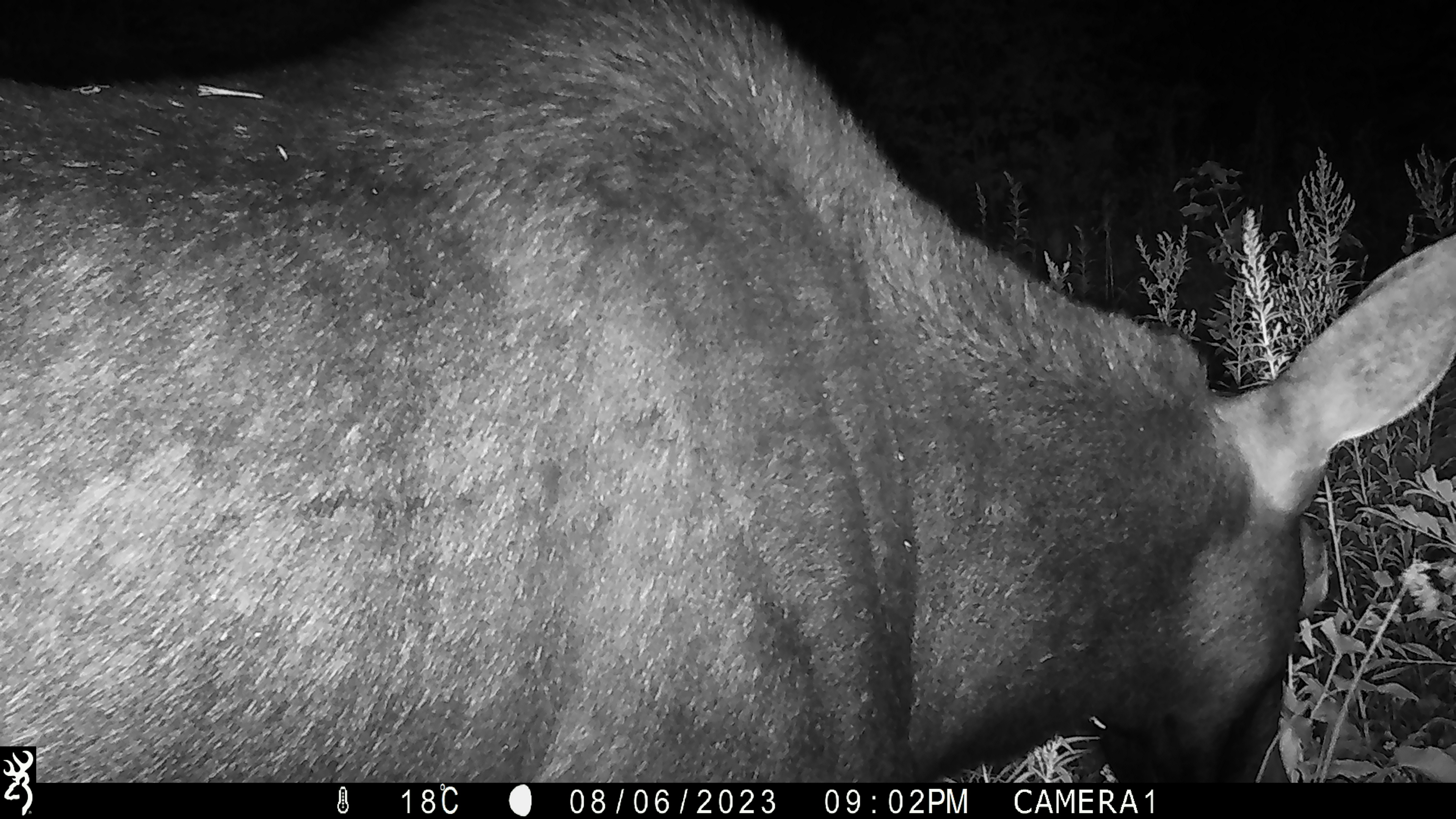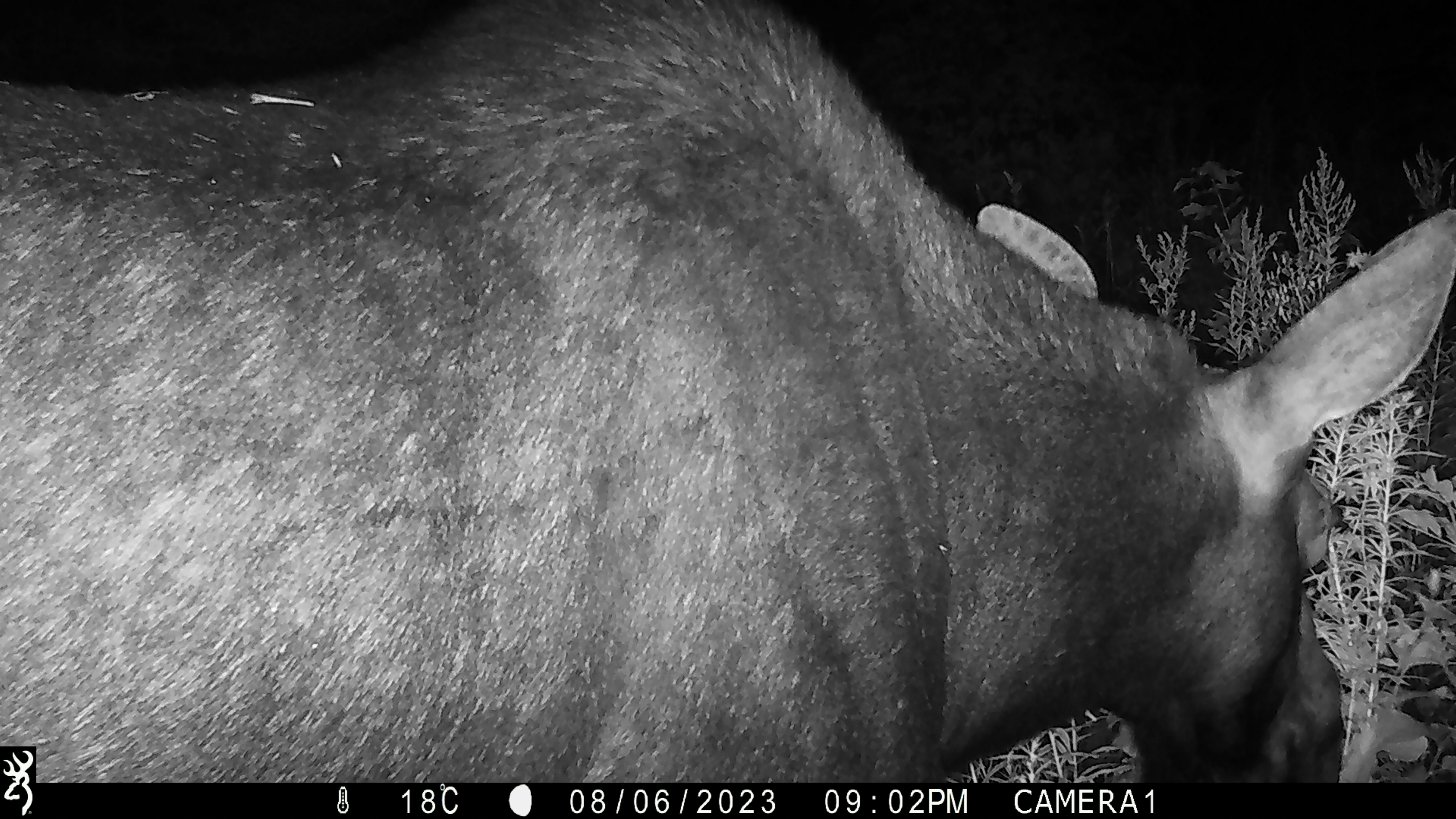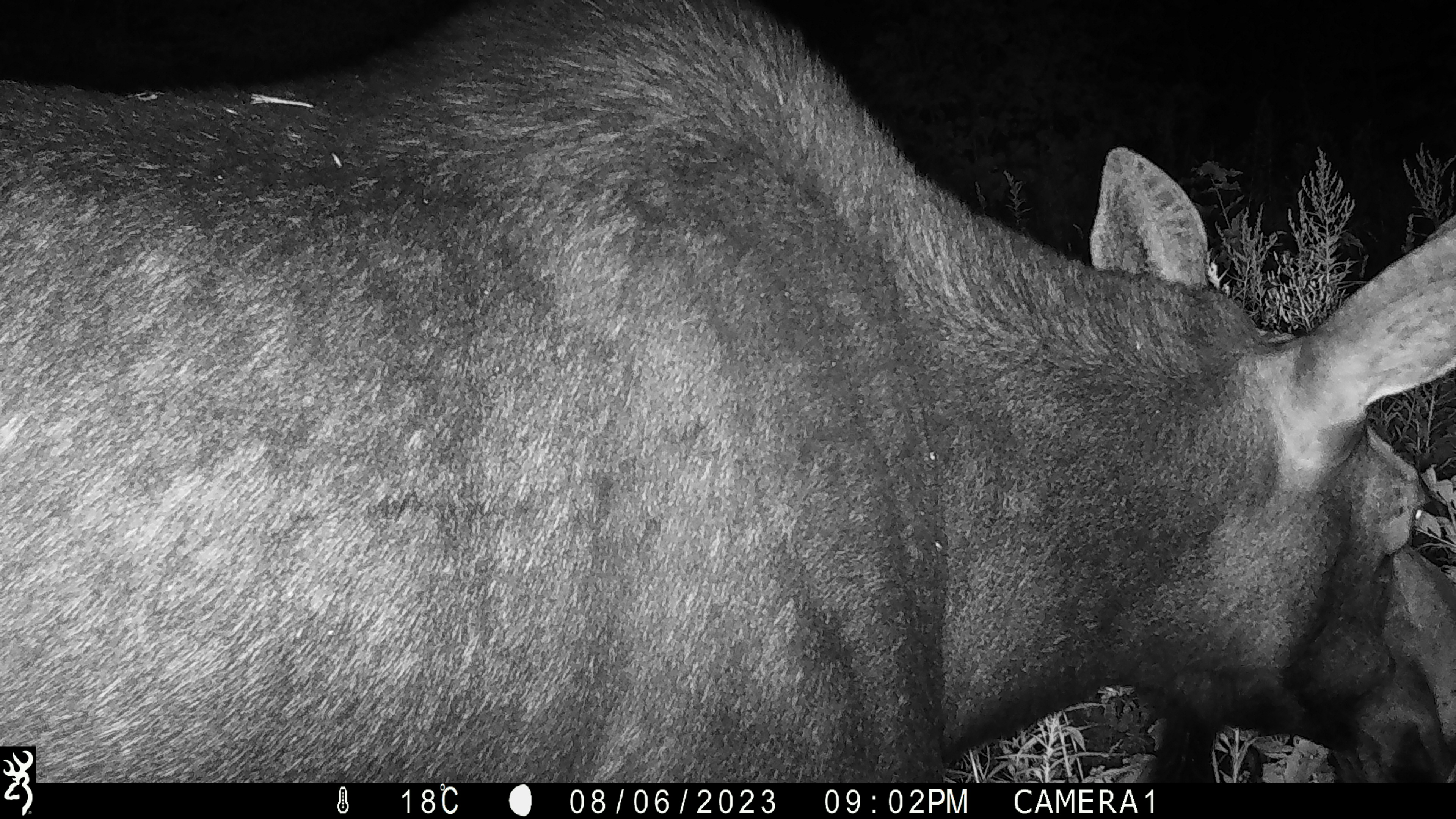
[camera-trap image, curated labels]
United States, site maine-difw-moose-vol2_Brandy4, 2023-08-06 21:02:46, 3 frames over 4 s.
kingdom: Animalia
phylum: Chordata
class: Mammalia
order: Artiodactyla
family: Cervidae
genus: Alces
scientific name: Alces alces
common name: moose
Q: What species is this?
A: Moose (Alces alces).